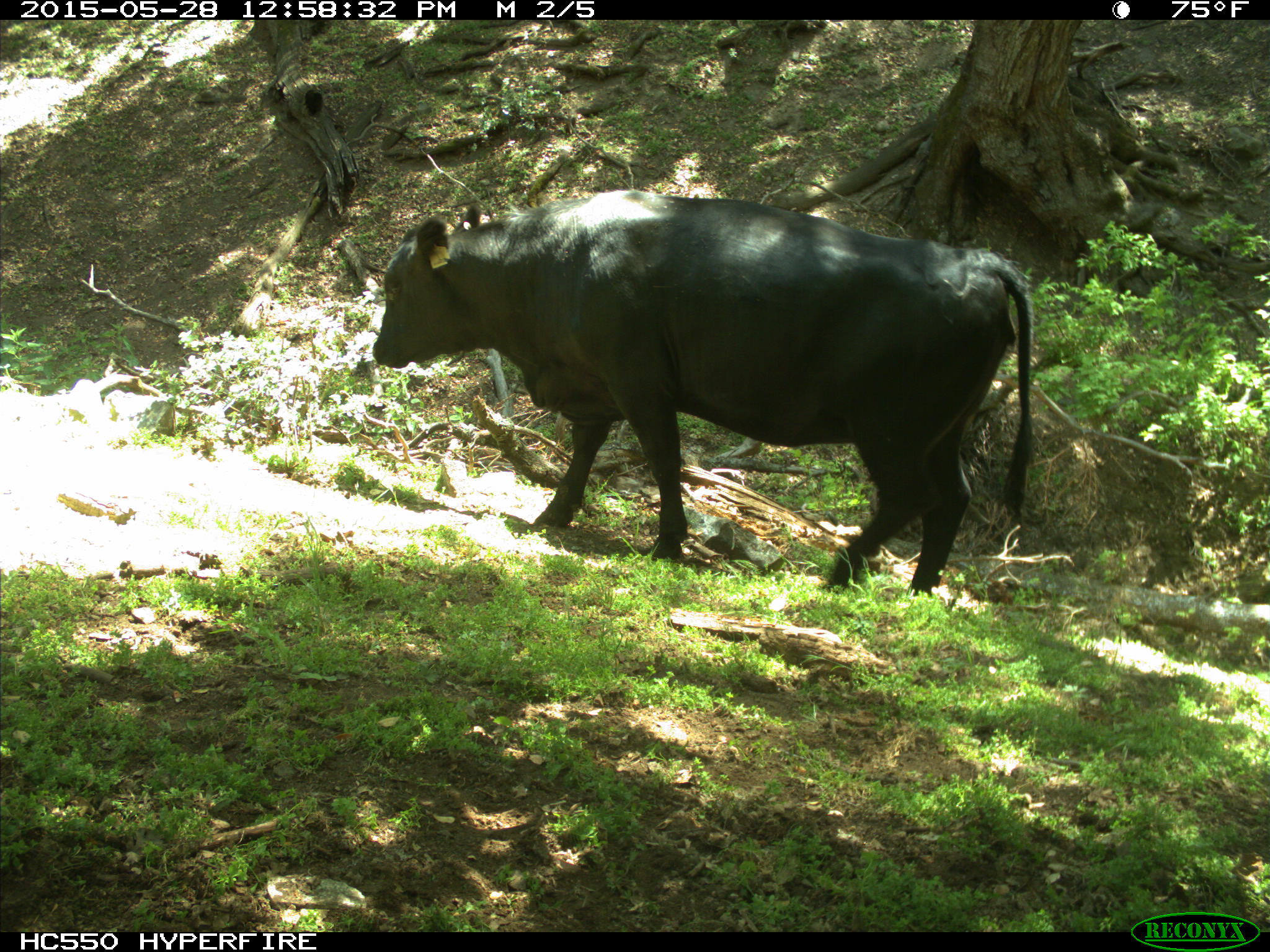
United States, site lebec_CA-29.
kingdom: Animalia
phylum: Chordata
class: Mammalia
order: Artiodactyla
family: Bovidae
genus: Bos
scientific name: Bos taurus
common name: domestic cow